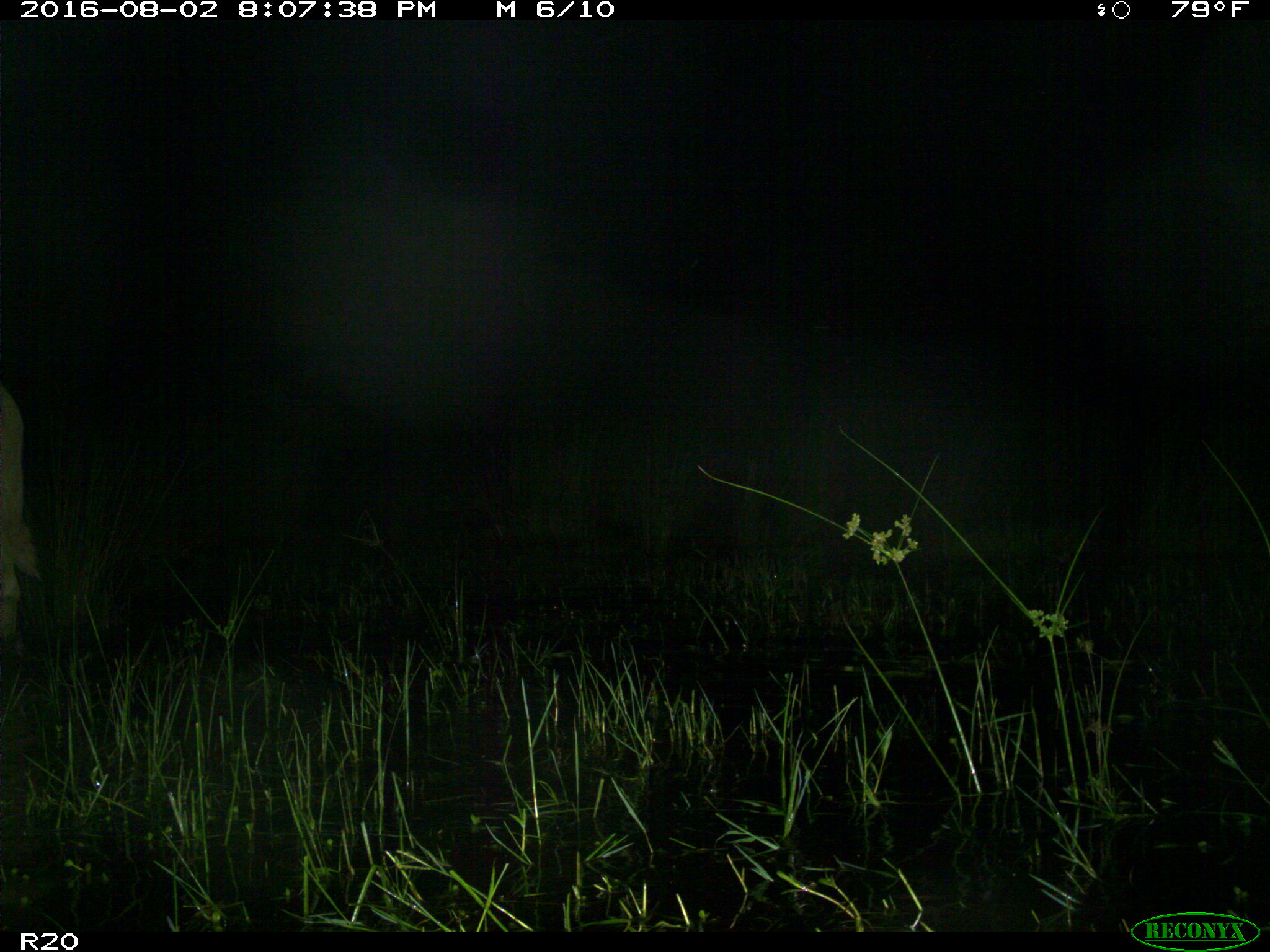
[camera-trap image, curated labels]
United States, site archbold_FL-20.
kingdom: Animalia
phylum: Chordata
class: Mammalia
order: Artiodactyla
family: Bovidae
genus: Bos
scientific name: Bos taurus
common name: domestic cow